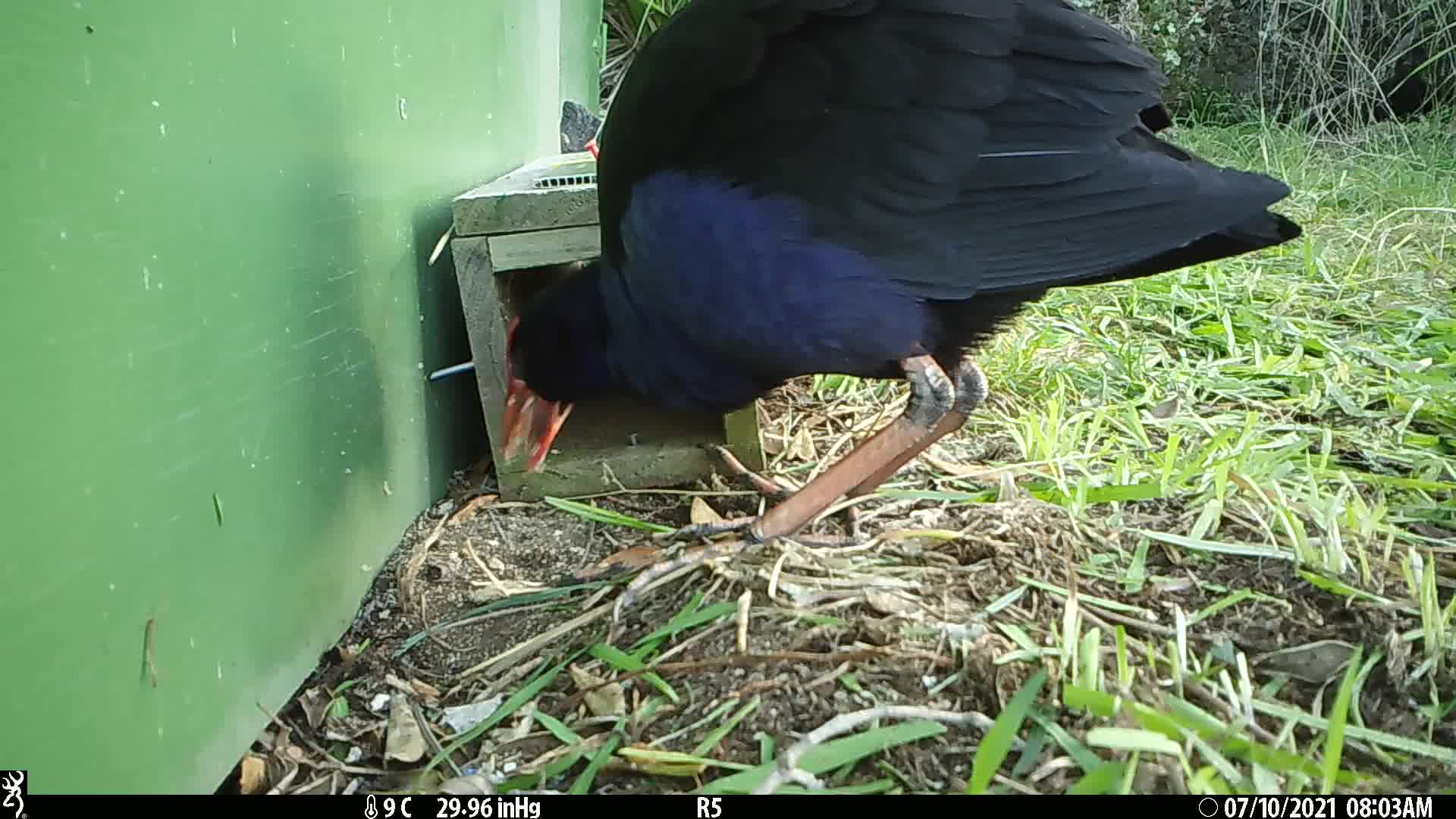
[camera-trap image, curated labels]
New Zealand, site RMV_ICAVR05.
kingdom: Animalia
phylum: Chordata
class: Aves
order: Gruiformes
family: Rallidae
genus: Porphyrio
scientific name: Porphyrio melanotus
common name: australasian swamphen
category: pukeko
Pukeko (australasian swamphen) (Porphyrio melanotus).